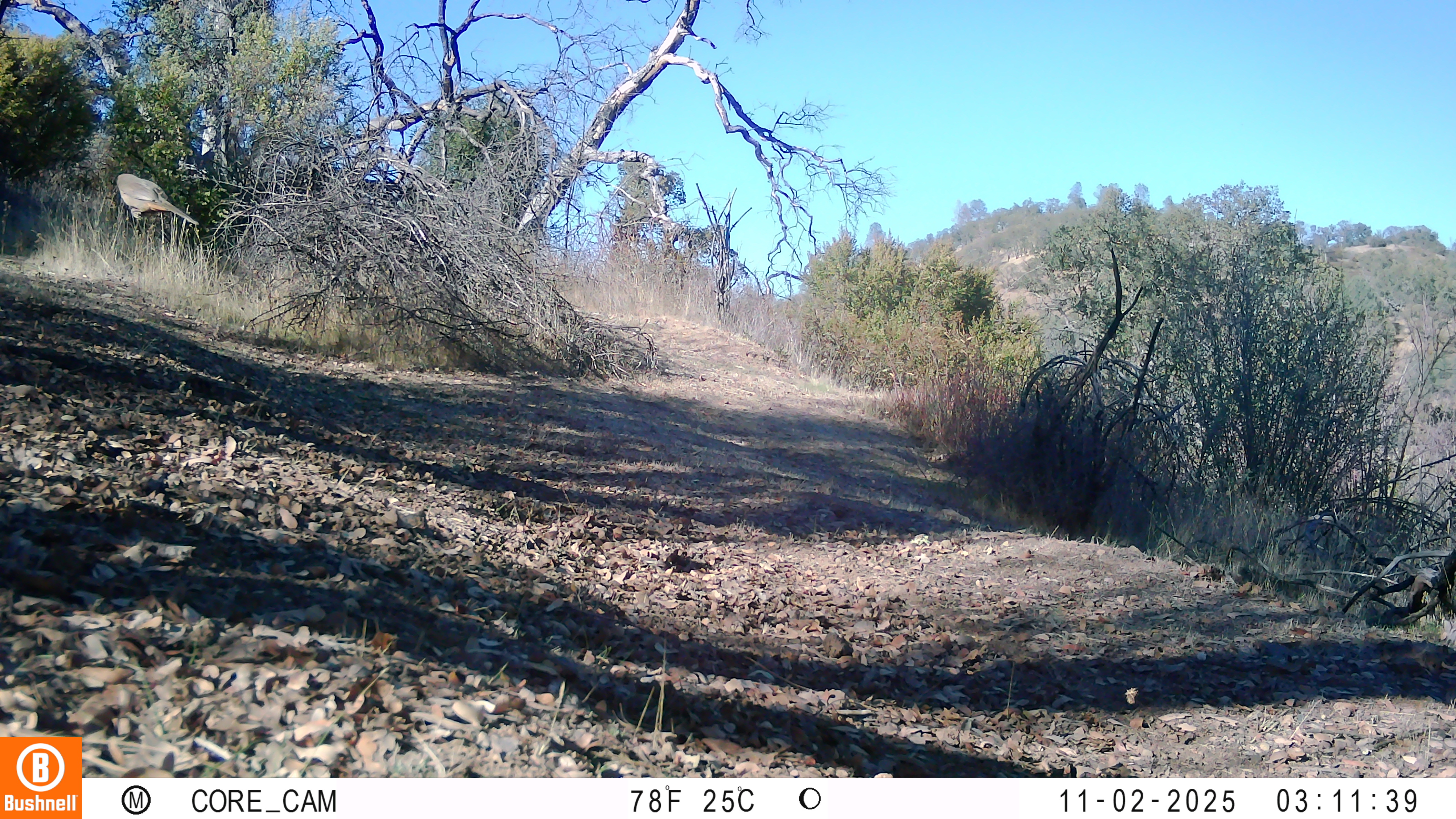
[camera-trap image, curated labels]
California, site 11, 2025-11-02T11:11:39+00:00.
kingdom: Animalia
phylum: Chordata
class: Aves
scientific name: Aves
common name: bird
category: unknown bird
Unknown bird (bird) (Aves).